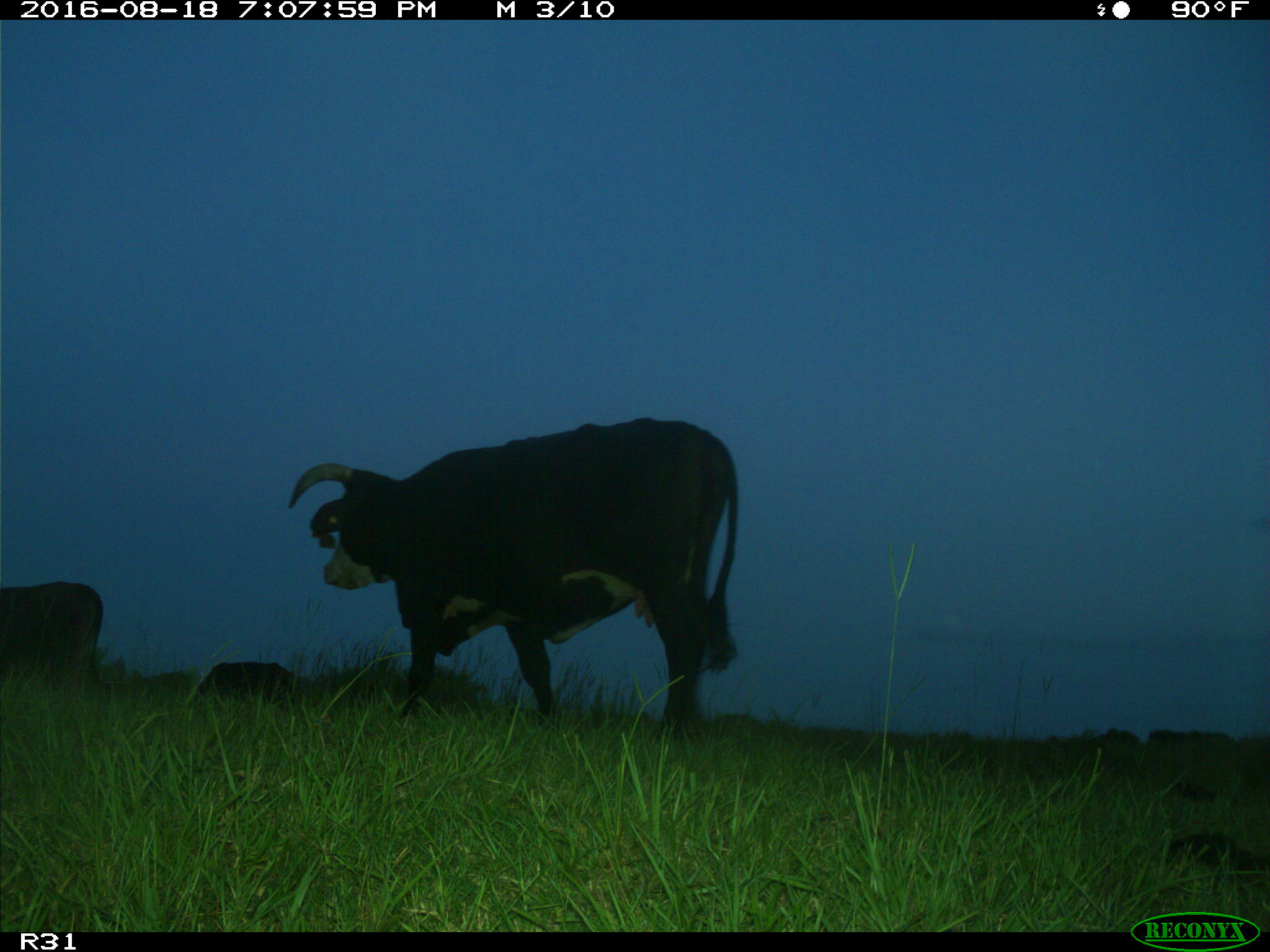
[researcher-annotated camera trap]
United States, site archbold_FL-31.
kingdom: Animalia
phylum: Chordata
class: Mammalia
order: Artiodactyla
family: Bovidae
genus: Bos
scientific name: Bos taurus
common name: domestic cow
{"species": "Bos taurus (domestic cow)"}